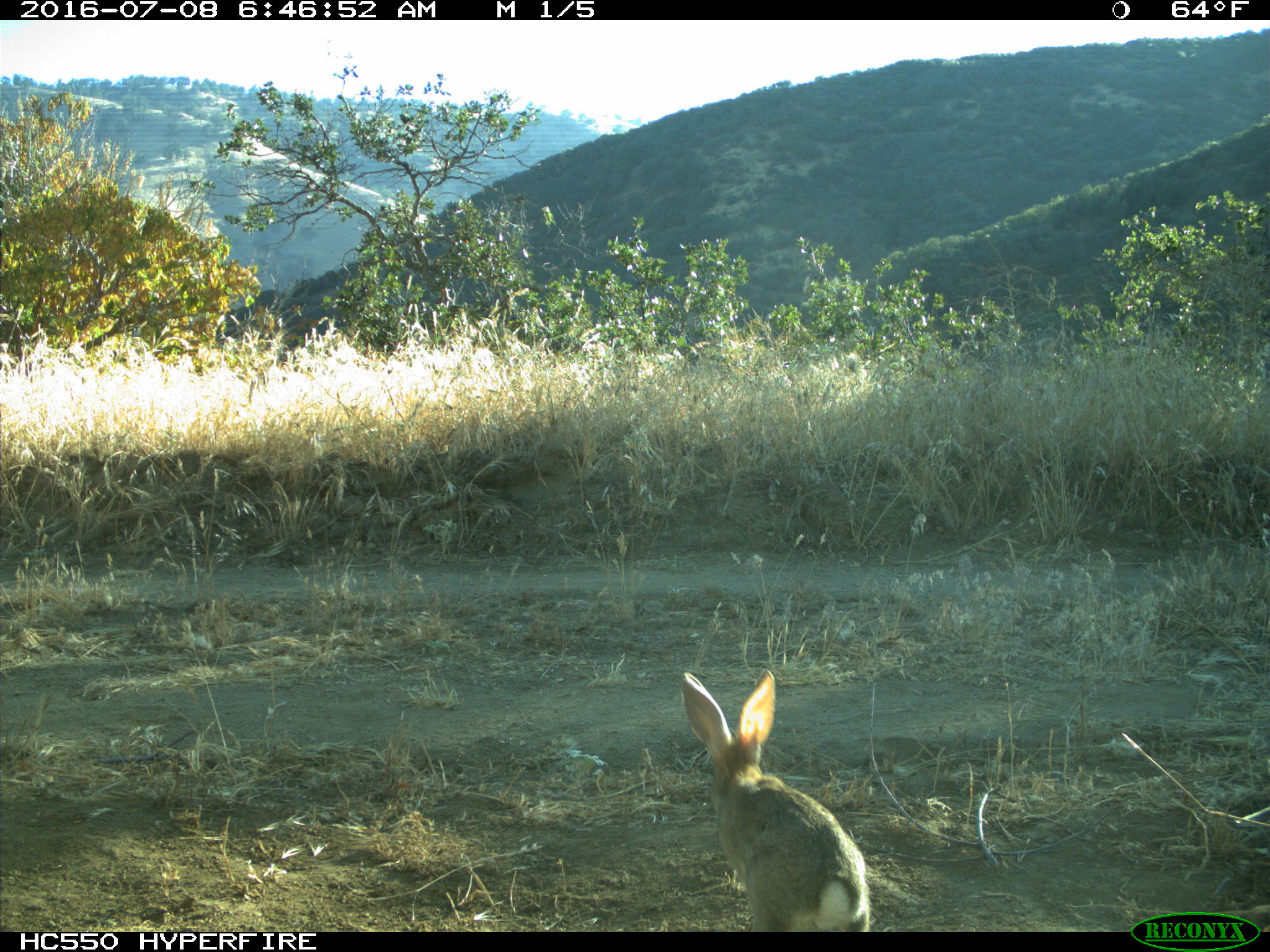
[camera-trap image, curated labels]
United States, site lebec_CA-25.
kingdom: Animalia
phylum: Chordata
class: Mammalia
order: Lagomorpha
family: Leporidae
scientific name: Leporidae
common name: rabbits and hares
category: unidentified rabbit